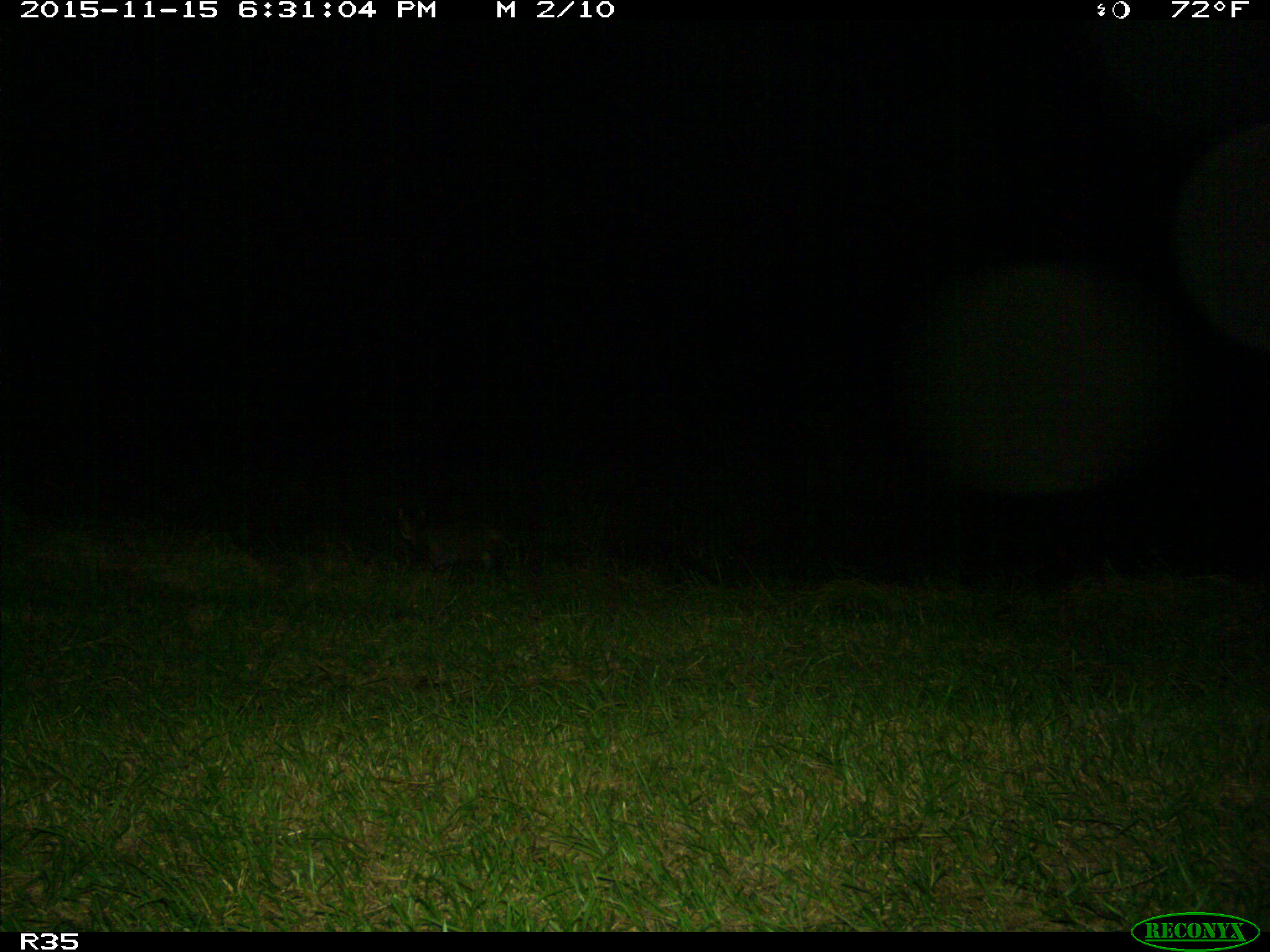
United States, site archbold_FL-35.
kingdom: Animalia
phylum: Chordata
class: Mammalia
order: Carnivora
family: Felidae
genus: Lynx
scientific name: Lynx rufus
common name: bobcat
Lynx rufus (bobcat).